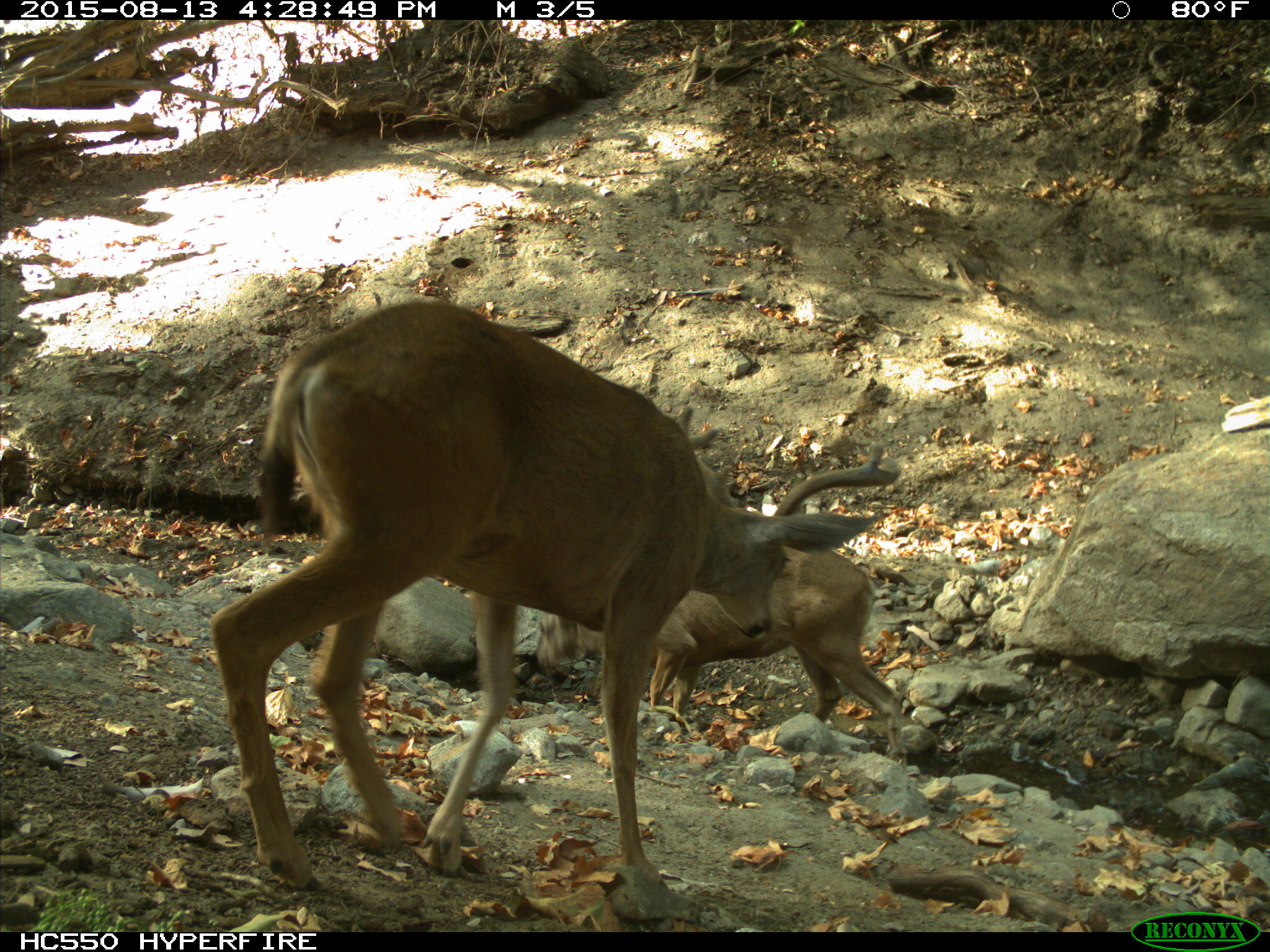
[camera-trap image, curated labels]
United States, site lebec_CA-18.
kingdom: Animalia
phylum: Chordata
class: Mammalia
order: Artiodactyla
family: Cervidae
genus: Odocoileus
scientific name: Odocoileus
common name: deer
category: unidentified deer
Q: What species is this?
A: Unidentified deer (deer) (Odocoileus).